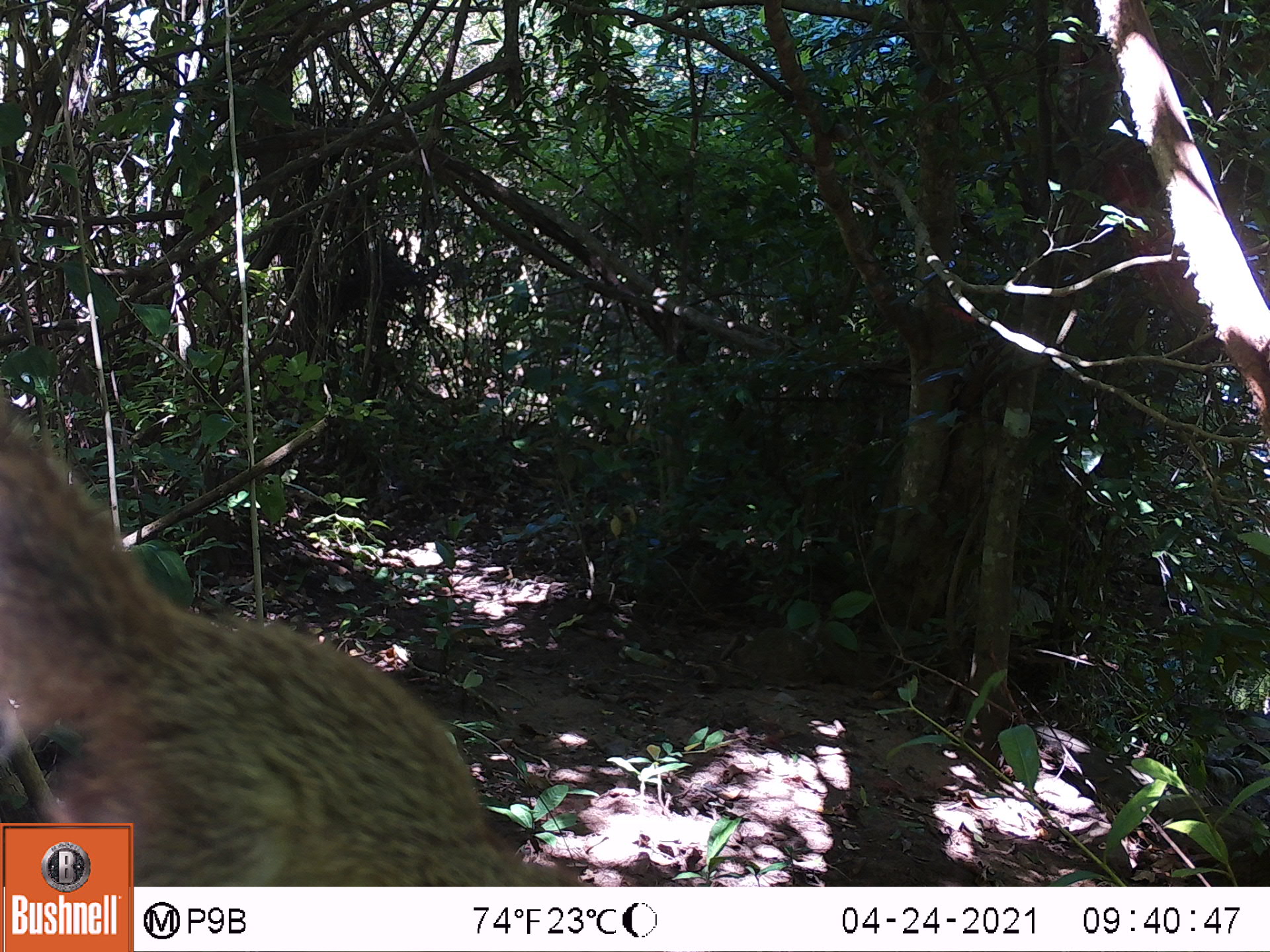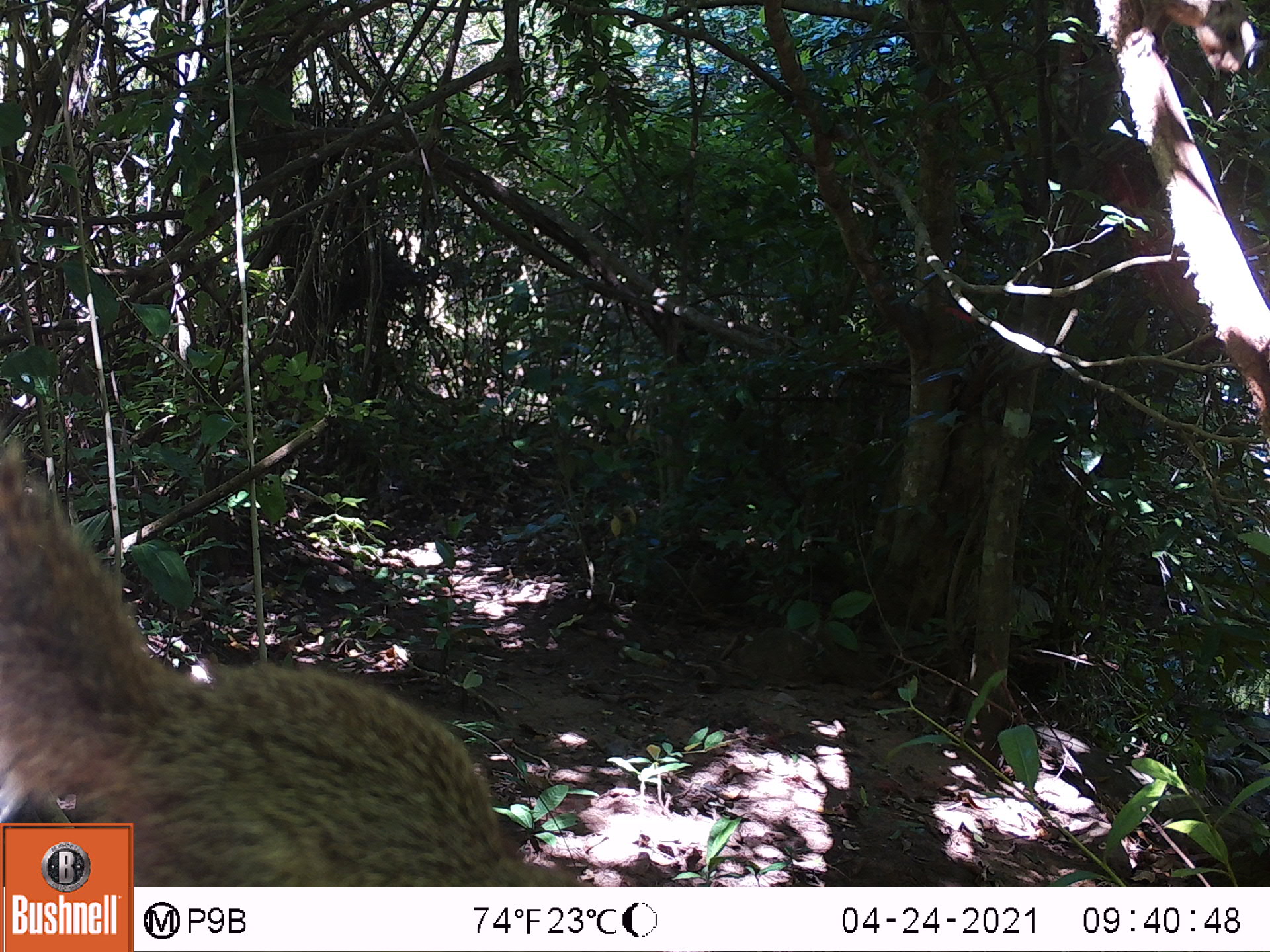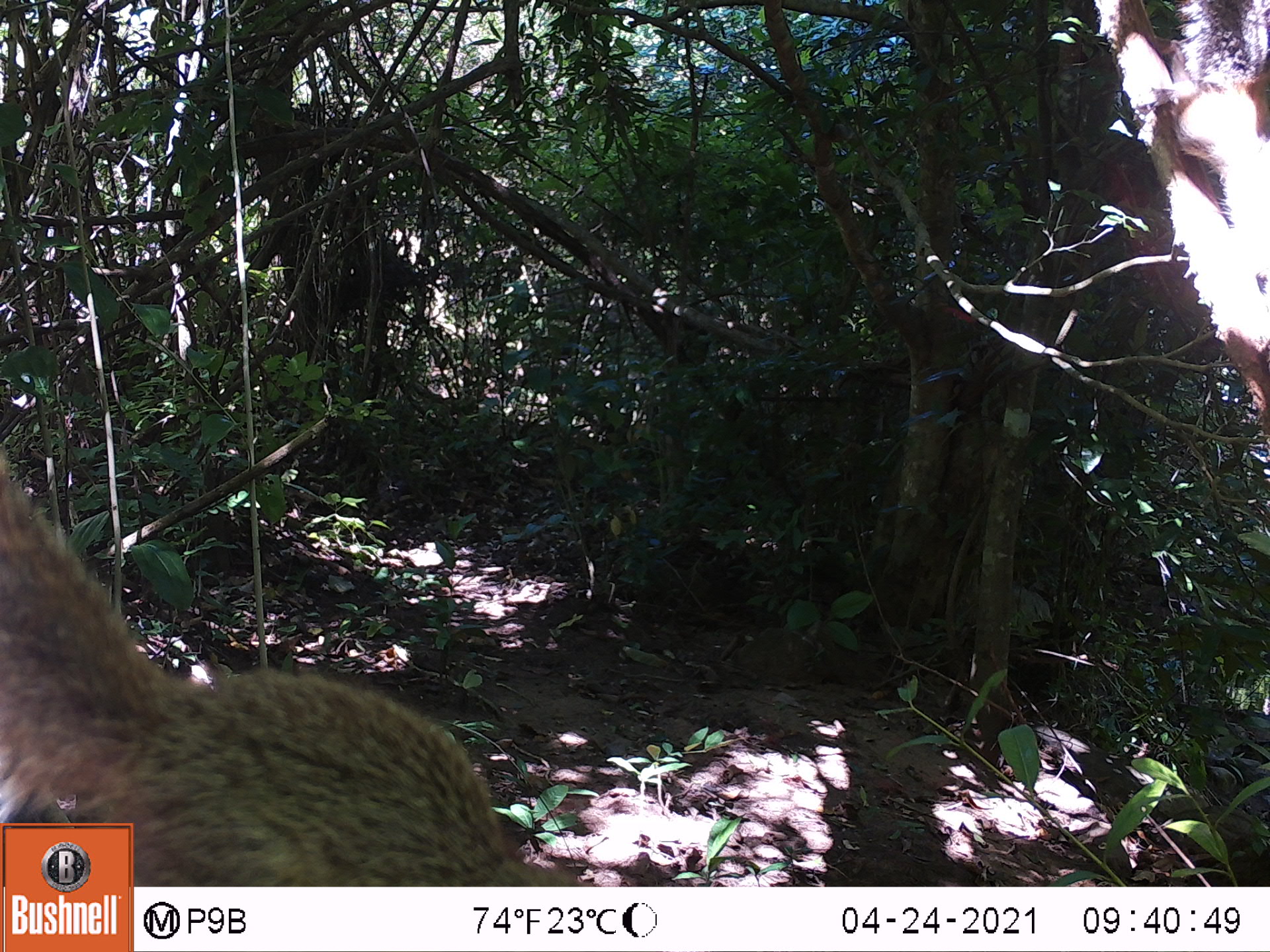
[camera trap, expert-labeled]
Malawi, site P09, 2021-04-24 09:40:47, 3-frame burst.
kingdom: Animalia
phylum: Chordata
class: Mammalia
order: Rodentia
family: Sciuridae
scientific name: Sciuridae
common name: squirrel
Squirrel (Sciuridae), count 1.